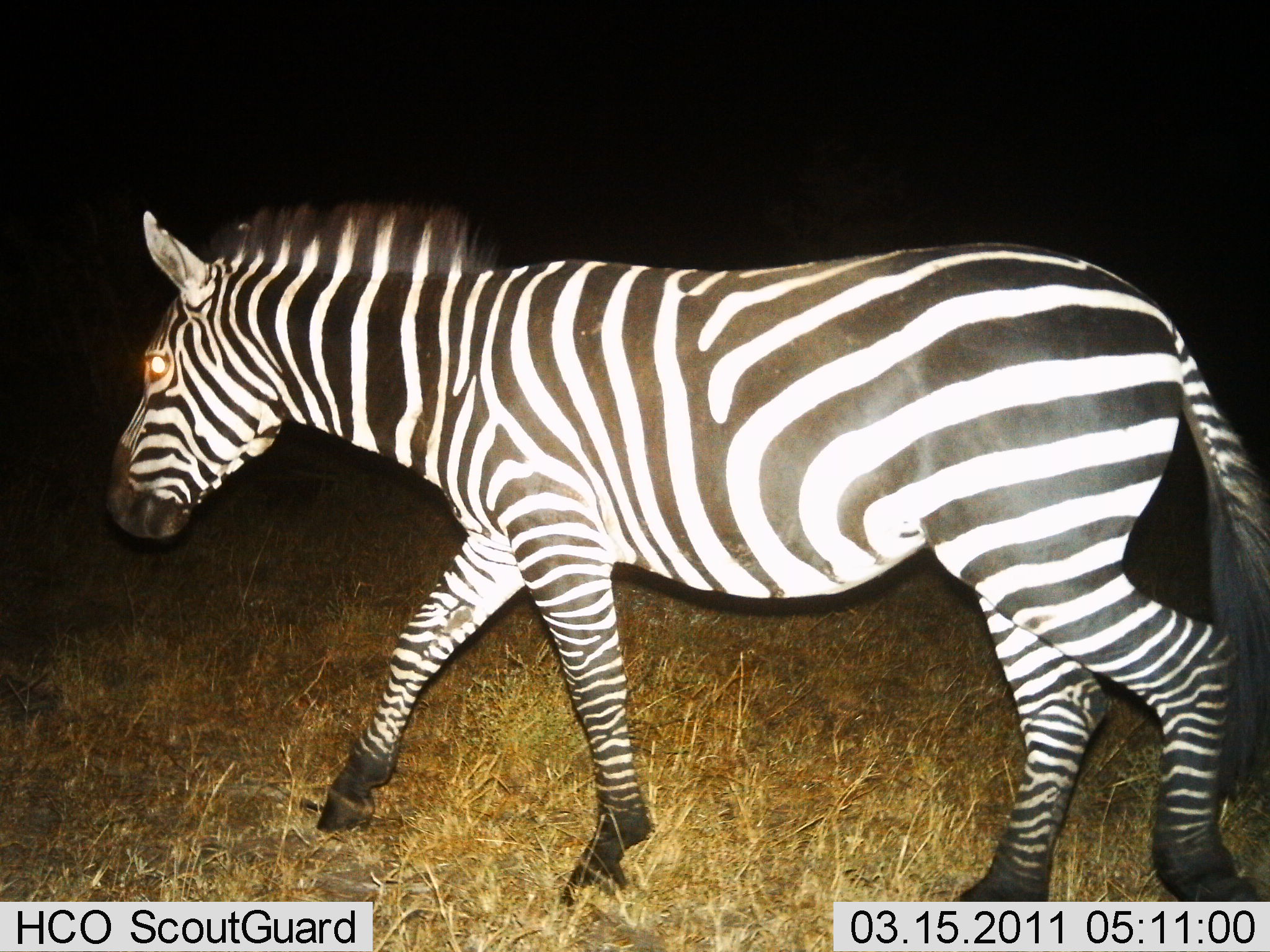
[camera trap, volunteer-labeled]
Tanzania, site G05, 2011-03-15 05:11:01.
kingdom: Animalia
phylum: Chordata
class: Mammalia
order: Perissodactyla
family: Equidae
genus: Equus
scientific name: Equus quagga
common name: plains zebra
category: zebra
Zebra (plains zebra) (Equus quagga), count 1. Behavior (volunteer vote fractions): standing 25%, resting 0%, moving 83%, interacting 0%. Young present (vote fraction): 0%. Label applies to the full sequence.